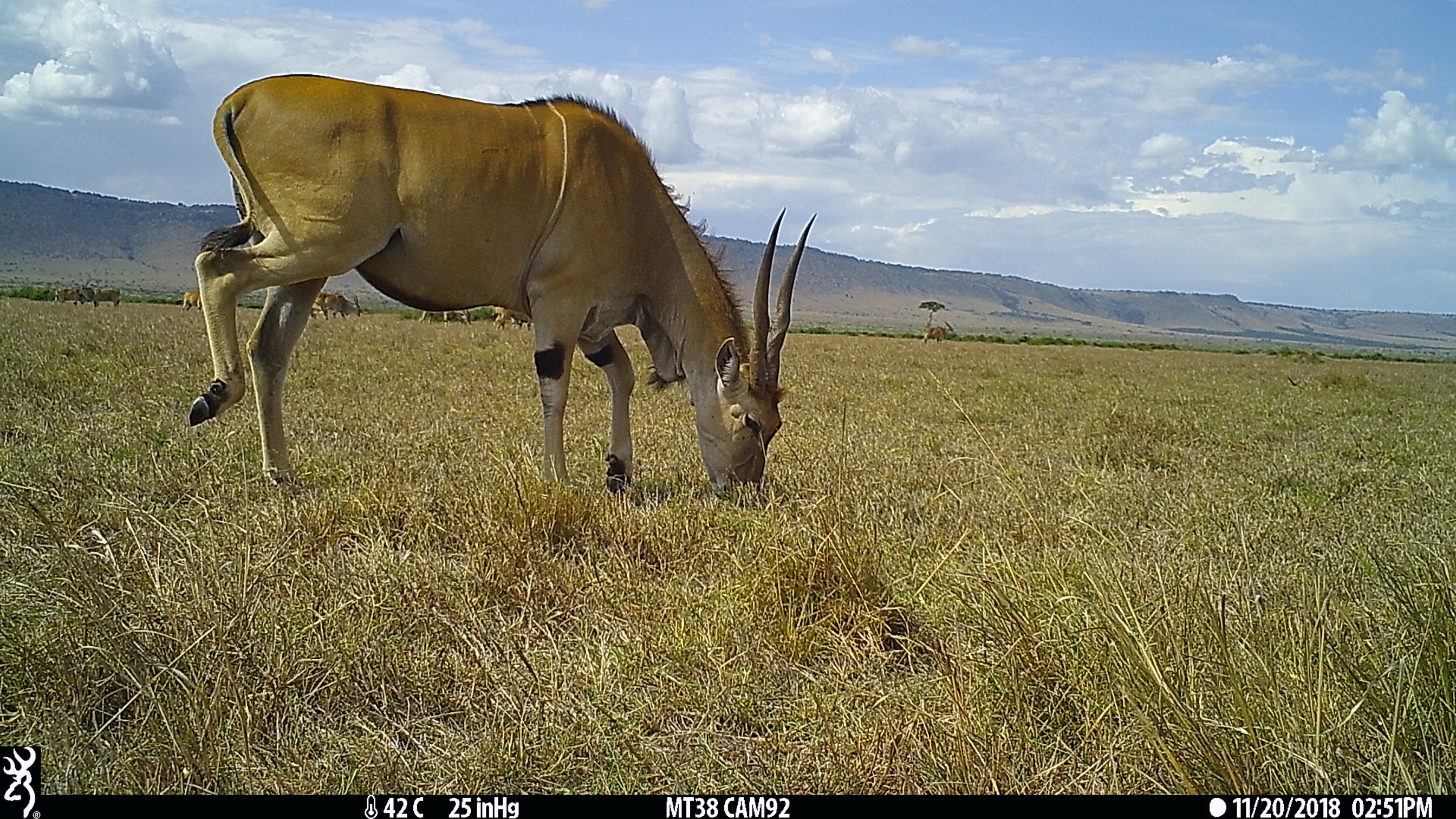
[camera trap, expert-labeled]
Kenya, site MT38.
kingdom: Animalia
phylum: Chordata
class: Mammalia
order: Artiodactyla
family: Bovidae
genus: Tragelaphus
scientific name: Tragelaphus oryx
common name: eland